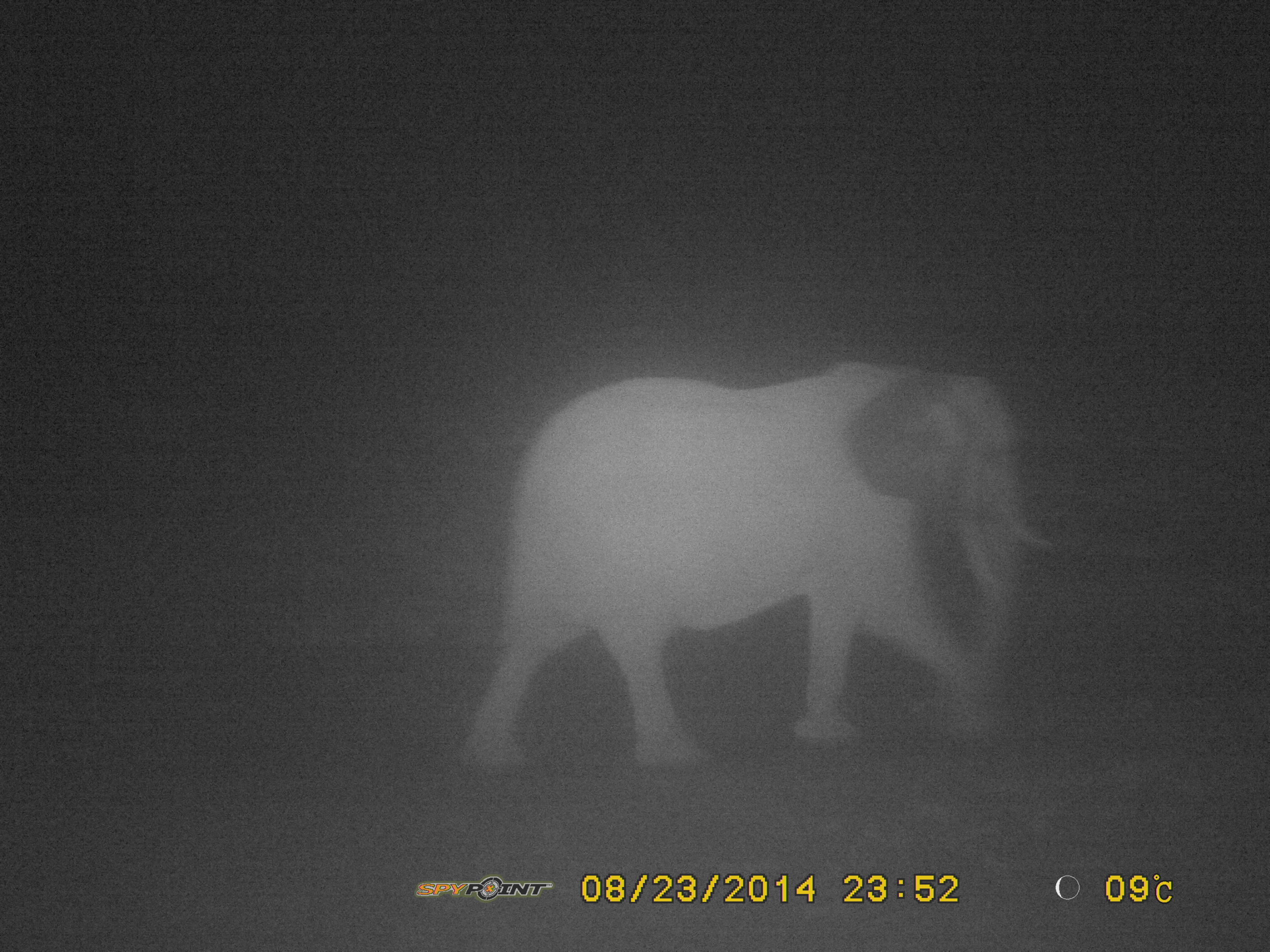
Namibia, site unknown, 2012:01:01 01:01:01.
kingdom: Animalia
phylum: Chordata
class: Mammalia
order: Proboscidea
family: Elephantidae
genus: Loxodonta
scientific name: Loxodonta africana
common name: african elephant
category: loxodanta africana